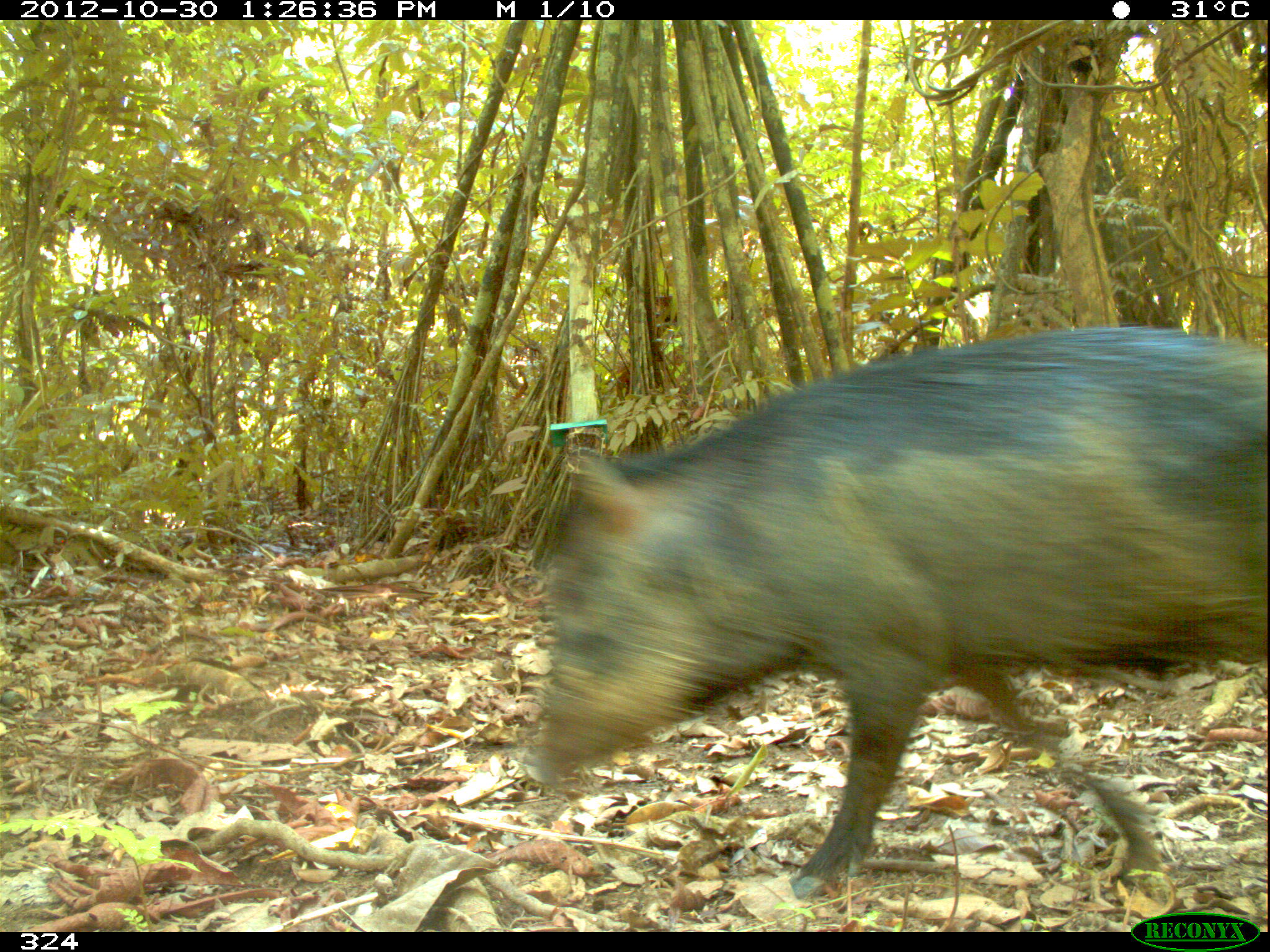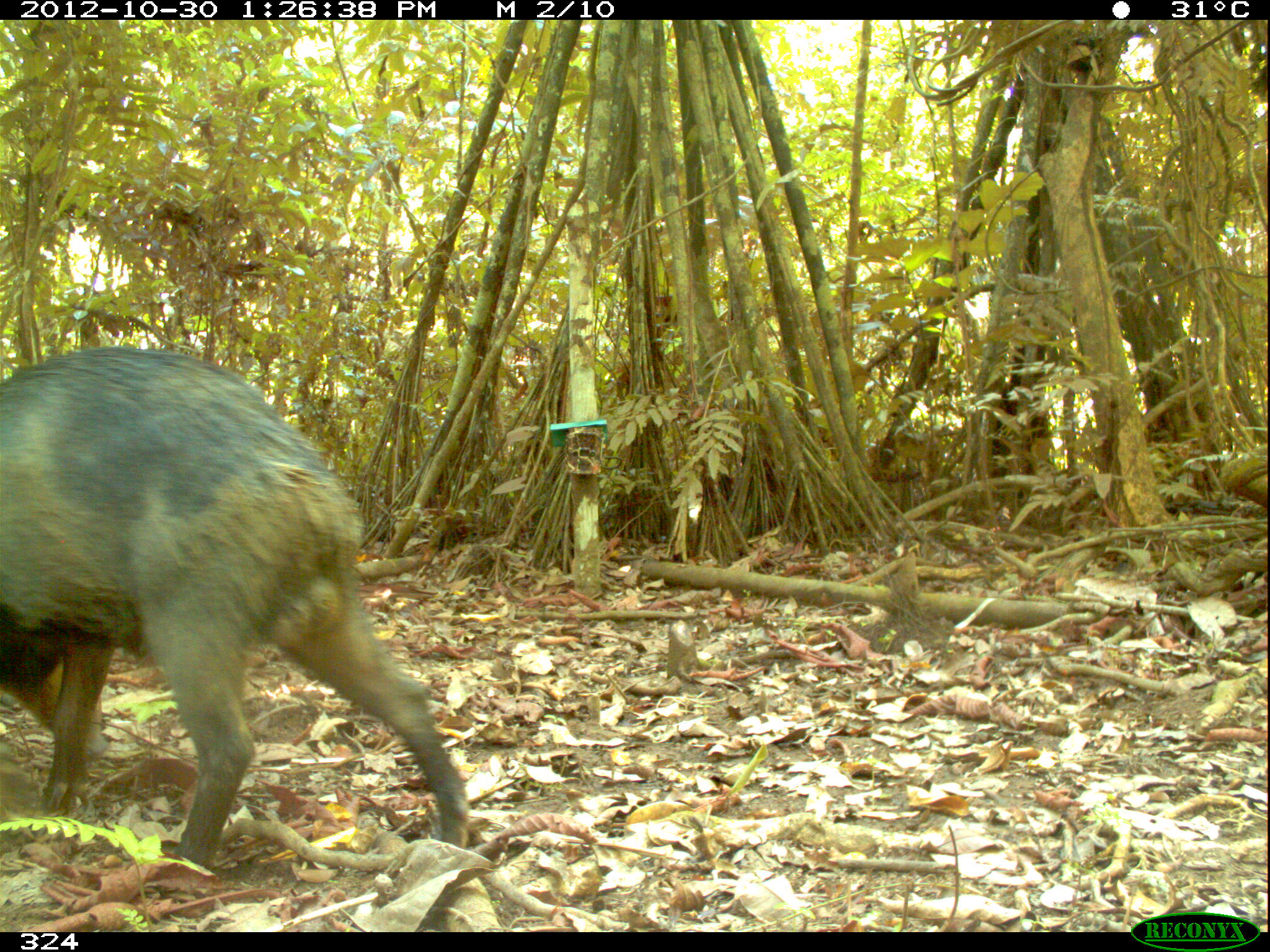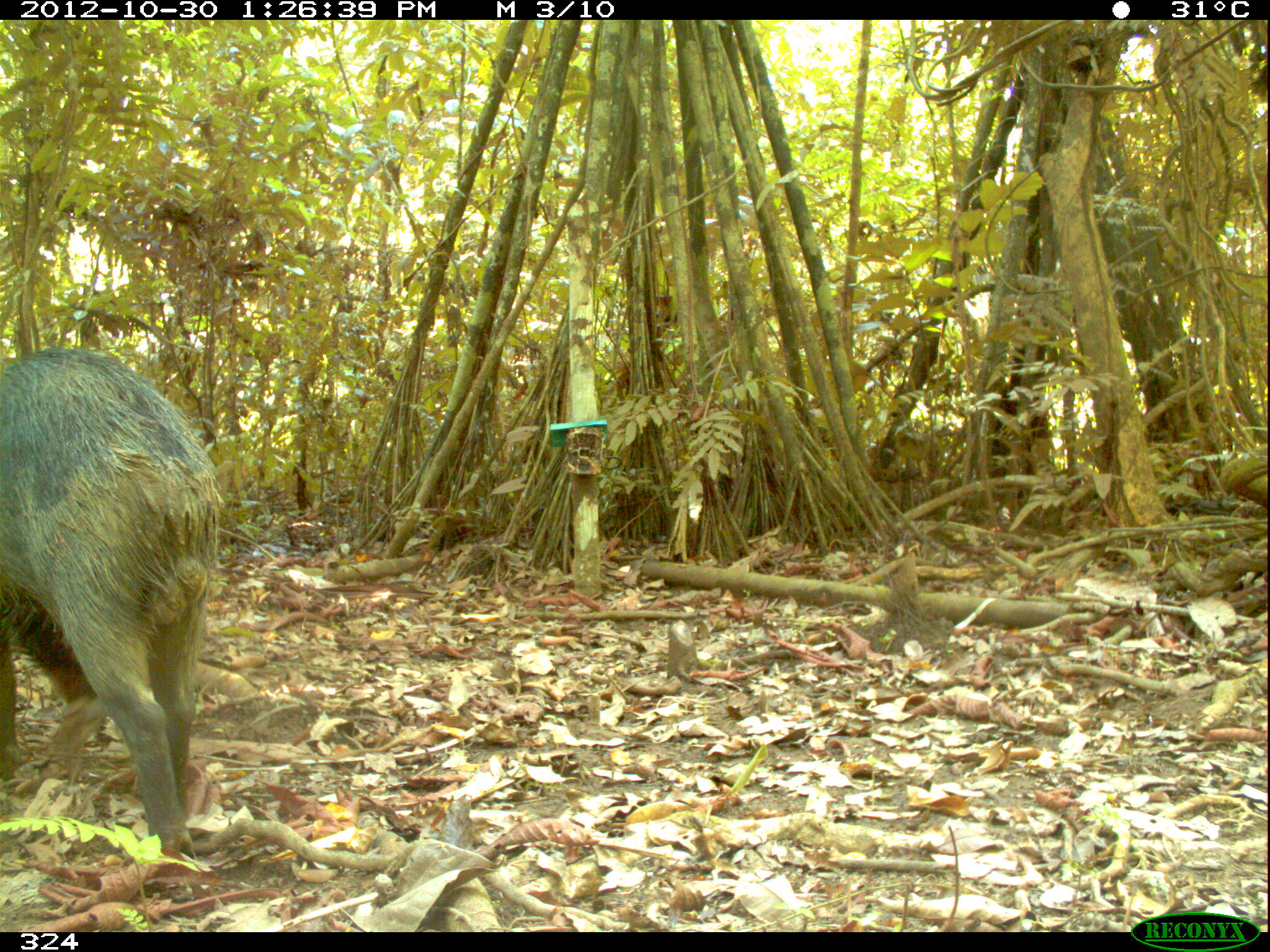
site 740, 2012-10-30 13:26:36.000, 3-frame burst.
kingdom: Animalia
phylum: Chordata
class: Mammalia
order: Artiodactyla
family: Tayassuidae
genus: Tayassu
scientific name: Tayassu pecari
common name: white-lipped peccary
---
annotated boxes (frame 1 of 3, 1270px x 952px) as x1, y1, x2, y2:
tayassu pecari: 514, 324, 1266, 896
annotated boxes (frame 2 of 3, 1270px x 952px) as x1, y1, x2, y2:
tayassu pecari: 1, 342, 468, 867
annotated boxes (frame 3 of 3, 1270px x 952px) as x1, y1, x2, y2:
tayassu pecari: 0, 345, 223, 854